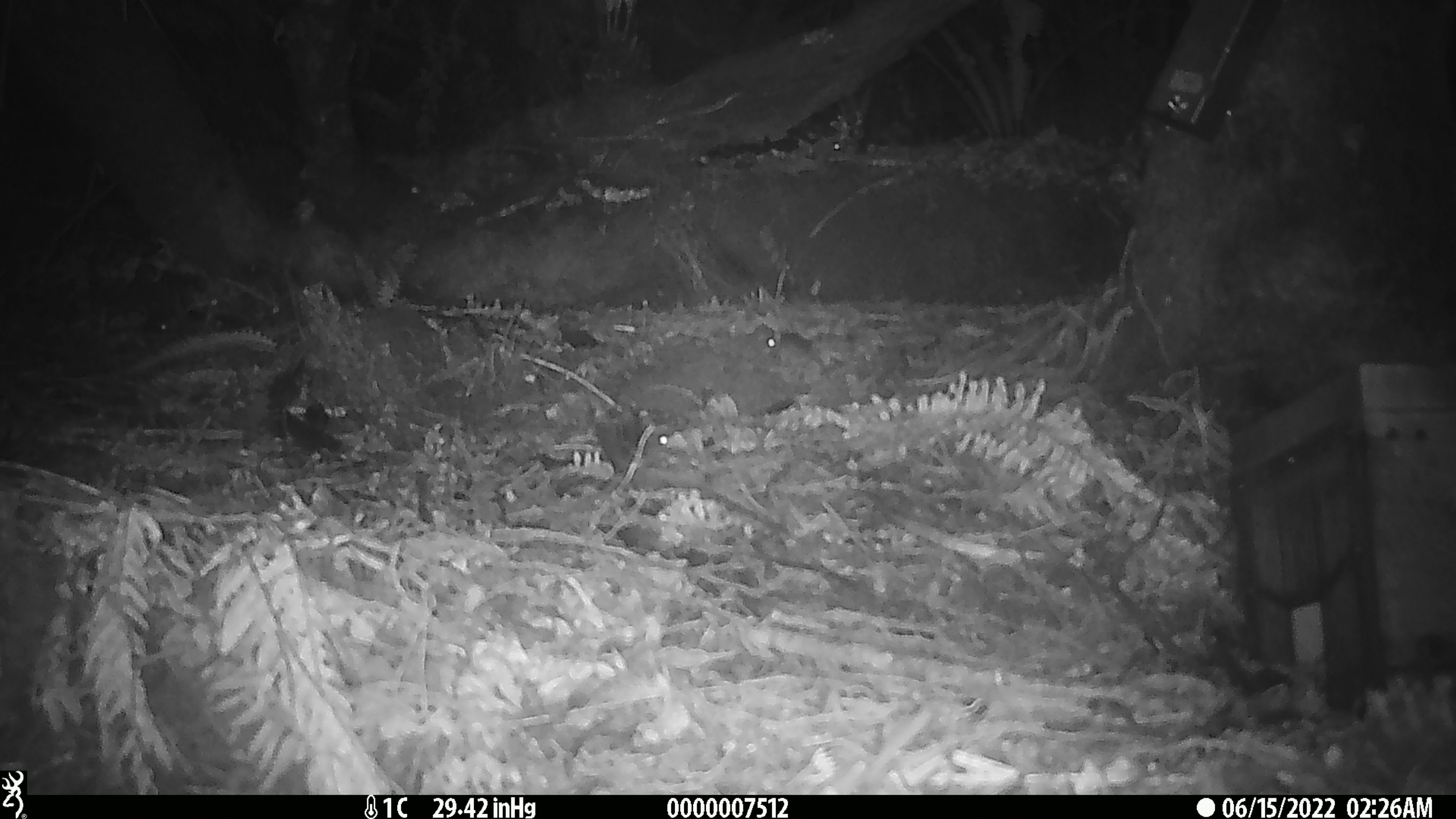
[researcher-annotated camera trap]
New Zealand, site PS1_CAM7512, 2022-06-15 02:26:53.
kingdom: Animalia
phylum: Chordata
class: Mammalia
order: Rodentia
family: Muridae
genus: Mus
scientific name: Mus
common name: mouse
Mouse (Mus).